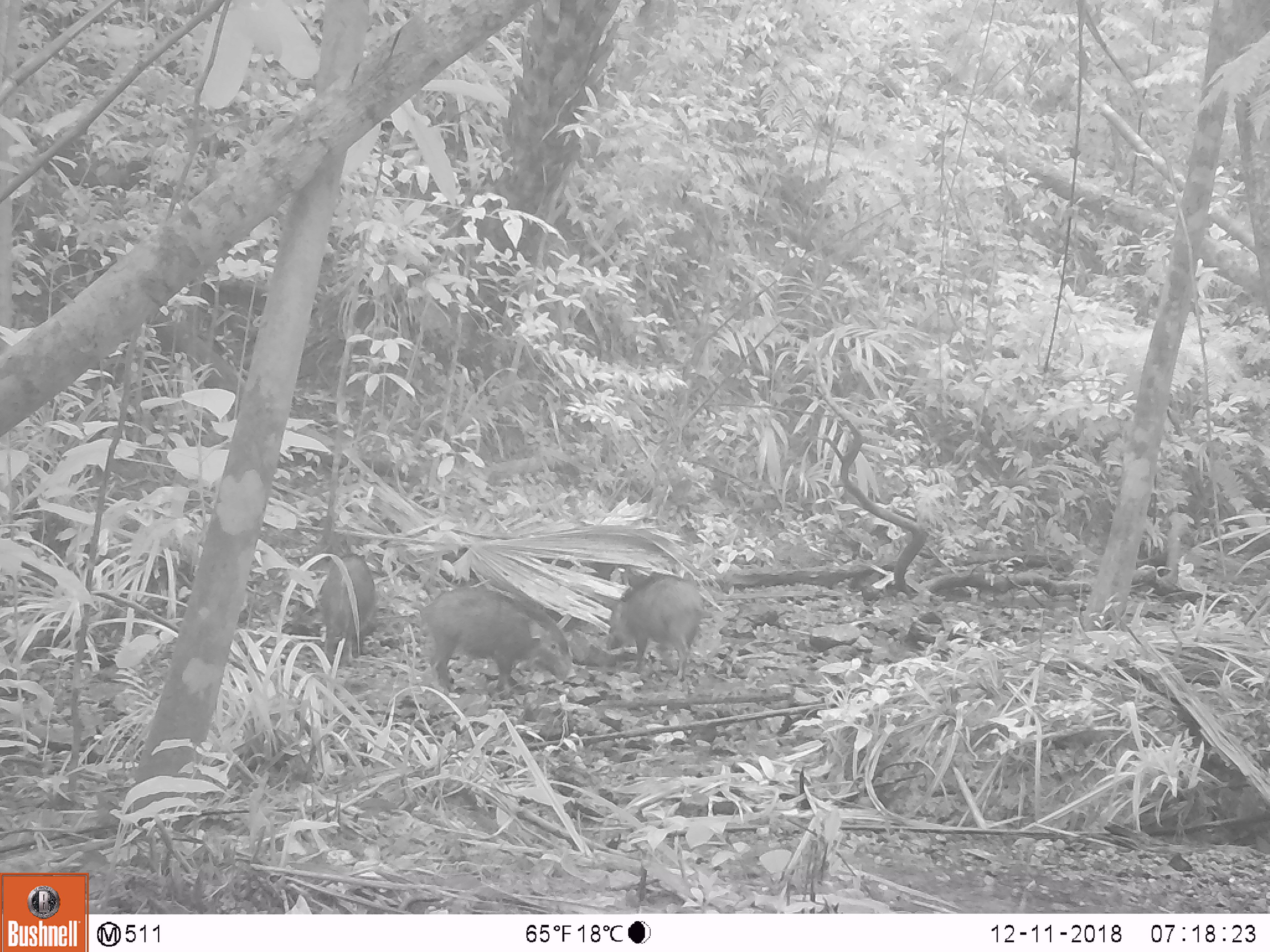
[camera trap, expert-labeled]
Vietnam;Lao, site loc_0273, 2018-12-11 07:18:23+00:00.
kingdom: Animalia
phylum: Chordata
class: Mammalia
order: Artiodactyla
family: Suidae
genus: Sus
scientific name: Sus scrofa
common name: eurasian wild pig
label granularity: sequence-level